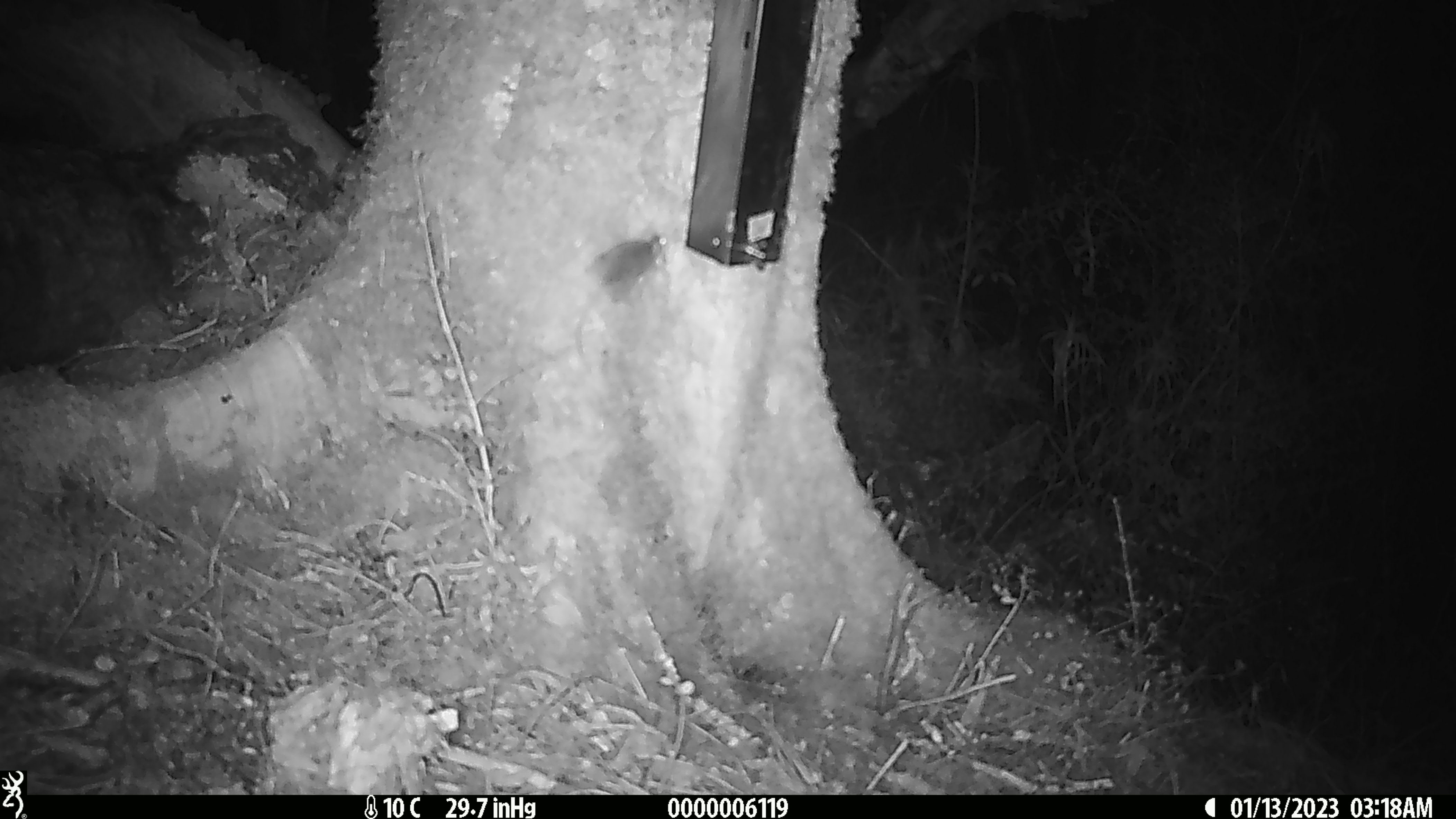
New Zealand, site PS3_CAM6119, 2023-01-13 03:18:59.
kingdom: Animalia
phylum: Chordata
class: Mammalia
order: Rodentia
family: Muridae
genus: Mus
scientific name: Mus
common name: mouse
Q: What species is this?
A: Mouse (Mus).